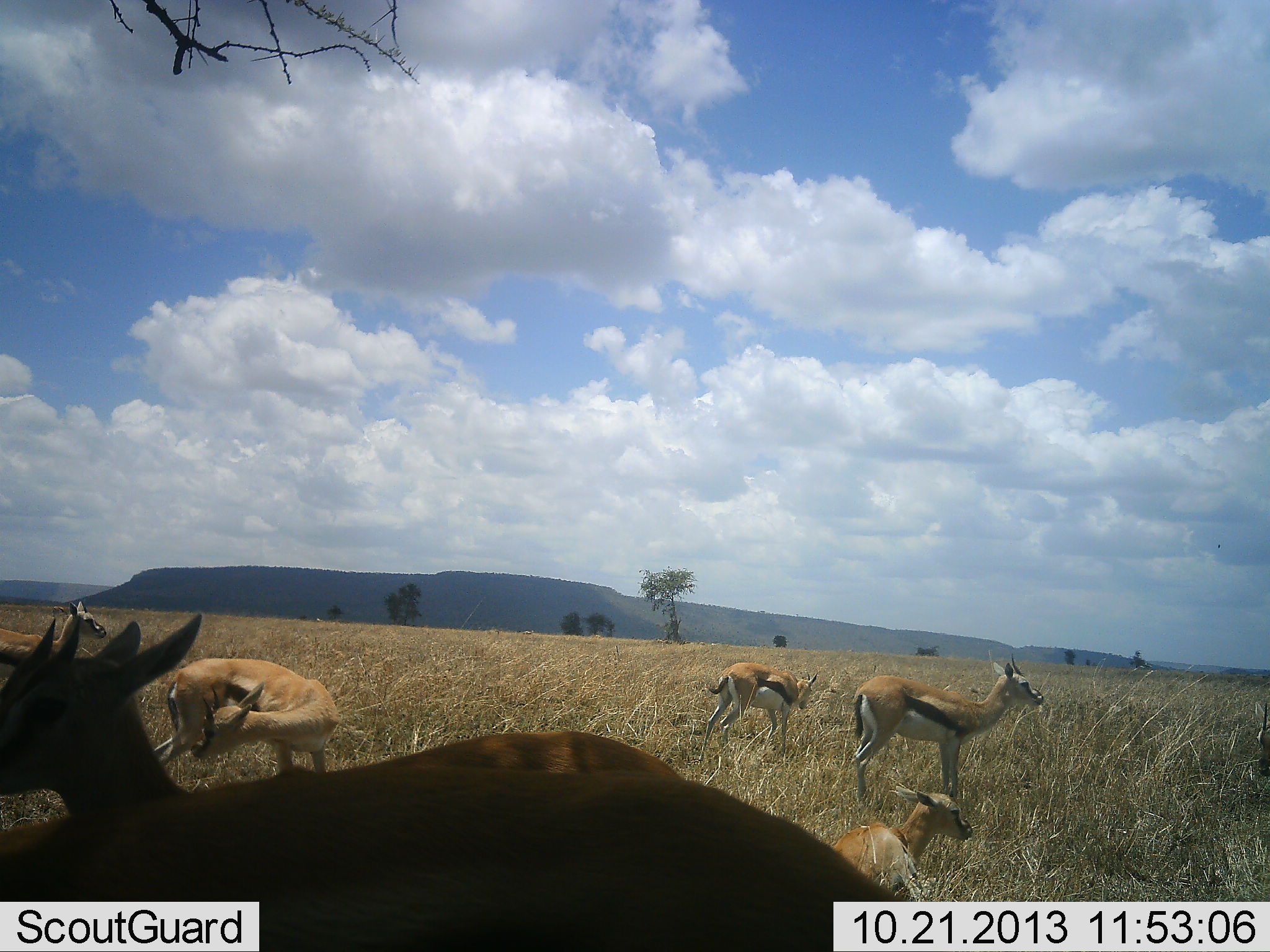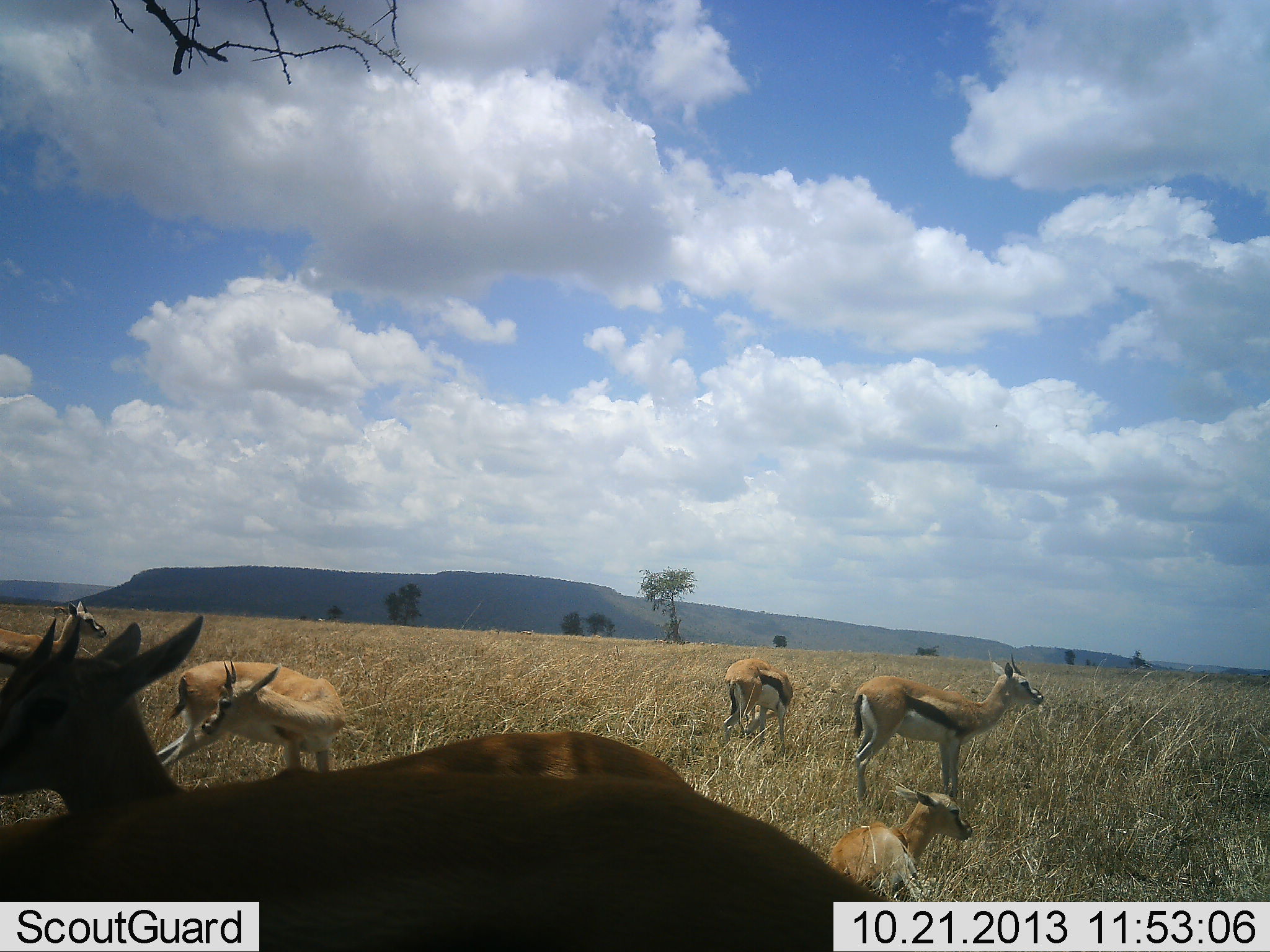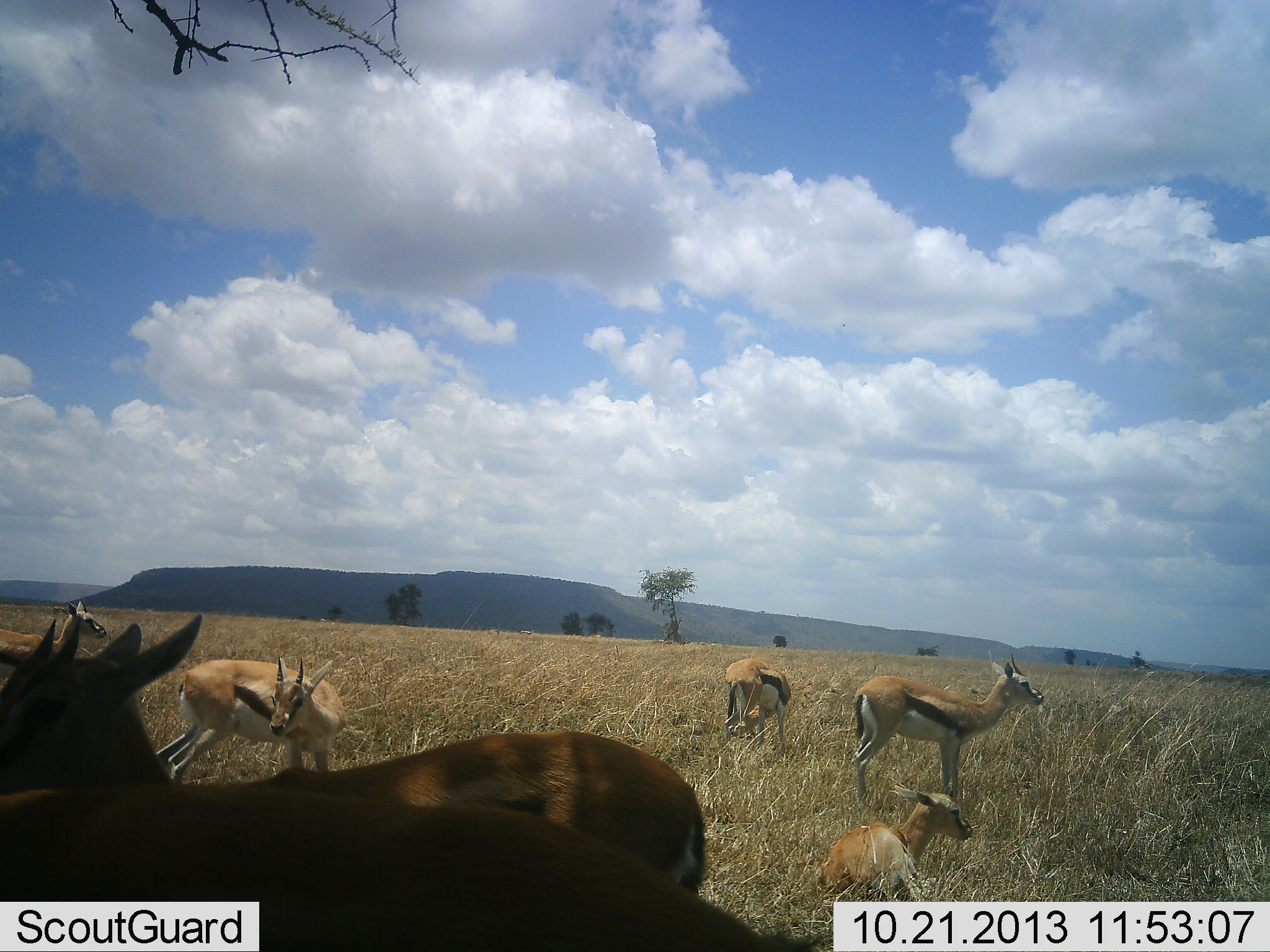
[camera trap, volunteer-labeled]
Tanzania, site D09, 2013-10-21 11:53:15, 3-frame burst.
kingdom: Animalia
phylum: Chordata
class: Mammalia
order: Artiodactyla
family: Bovidae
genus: Eudorcas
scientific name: Eudorcas thomsonii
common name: thomson's gazelle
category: gazellethomsons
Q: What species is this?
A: Gazellethomsons (thomson's gazelle) (Eudorcas thomsonii).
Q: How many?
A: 7.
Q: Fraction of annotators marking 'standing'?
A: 82%.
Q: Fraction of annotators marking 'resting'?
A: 82%.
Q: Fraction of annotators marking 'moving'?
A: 14%.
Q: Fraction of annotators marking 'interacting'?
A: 0%.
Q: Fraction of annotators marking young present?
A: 25%.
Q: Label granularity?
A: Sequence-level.